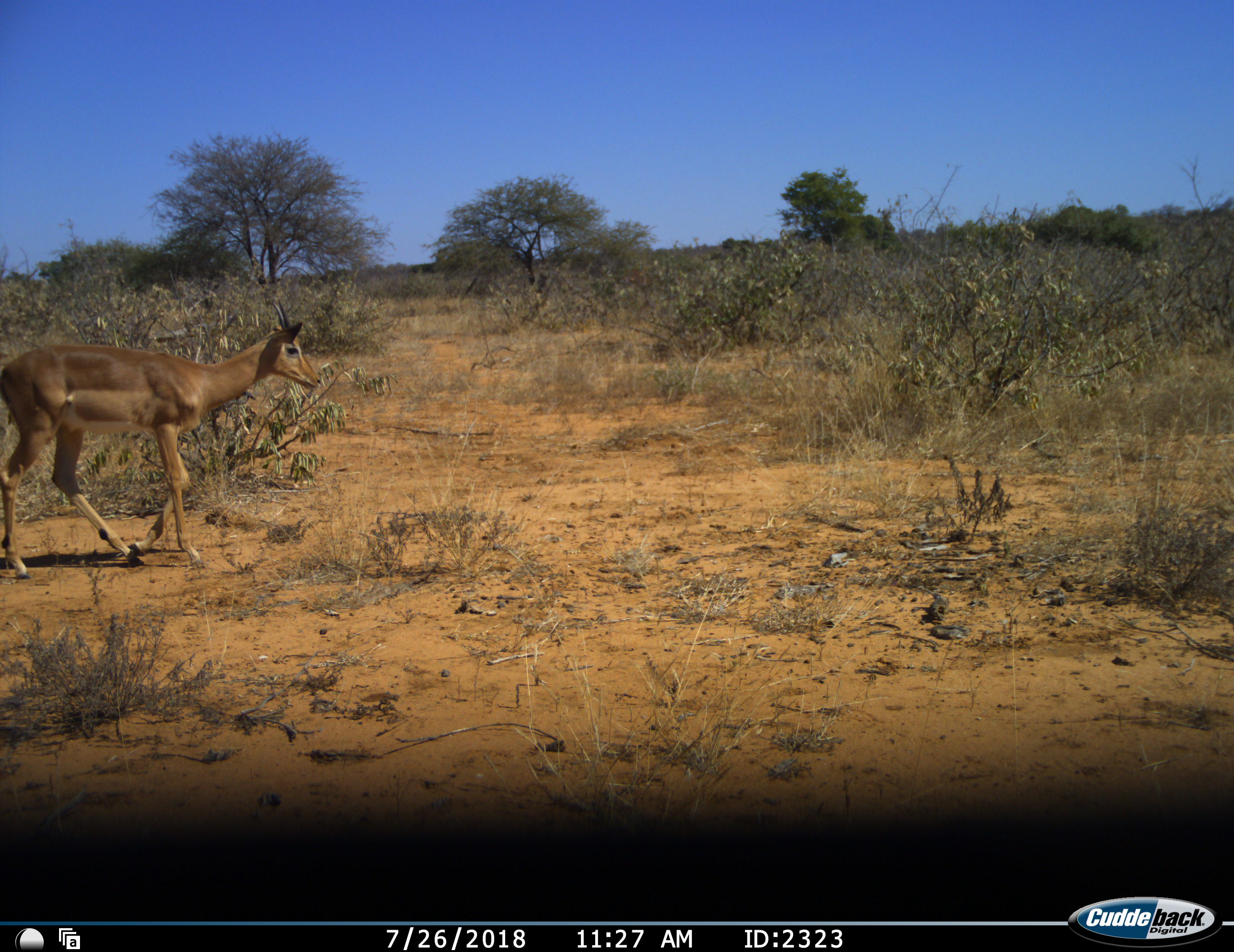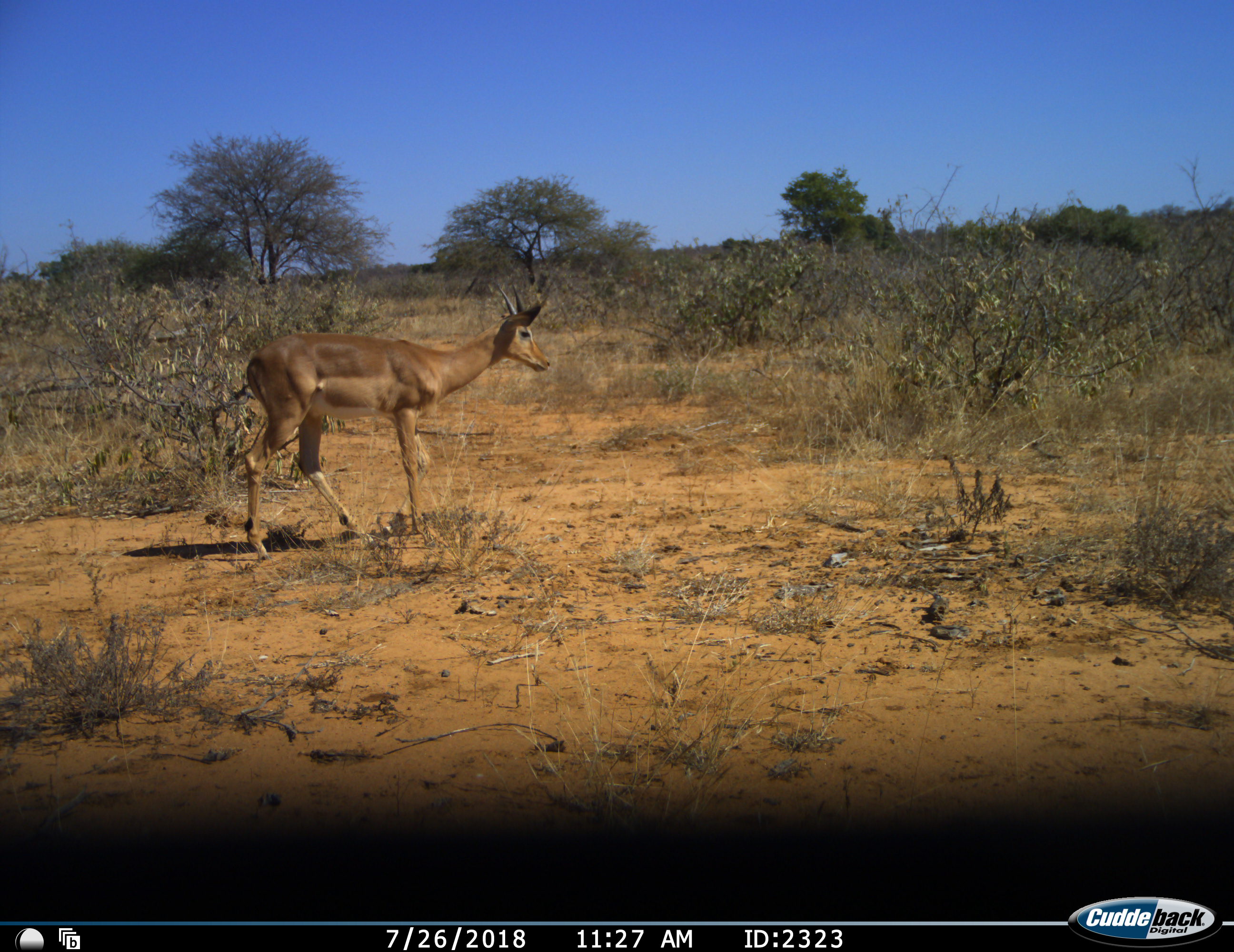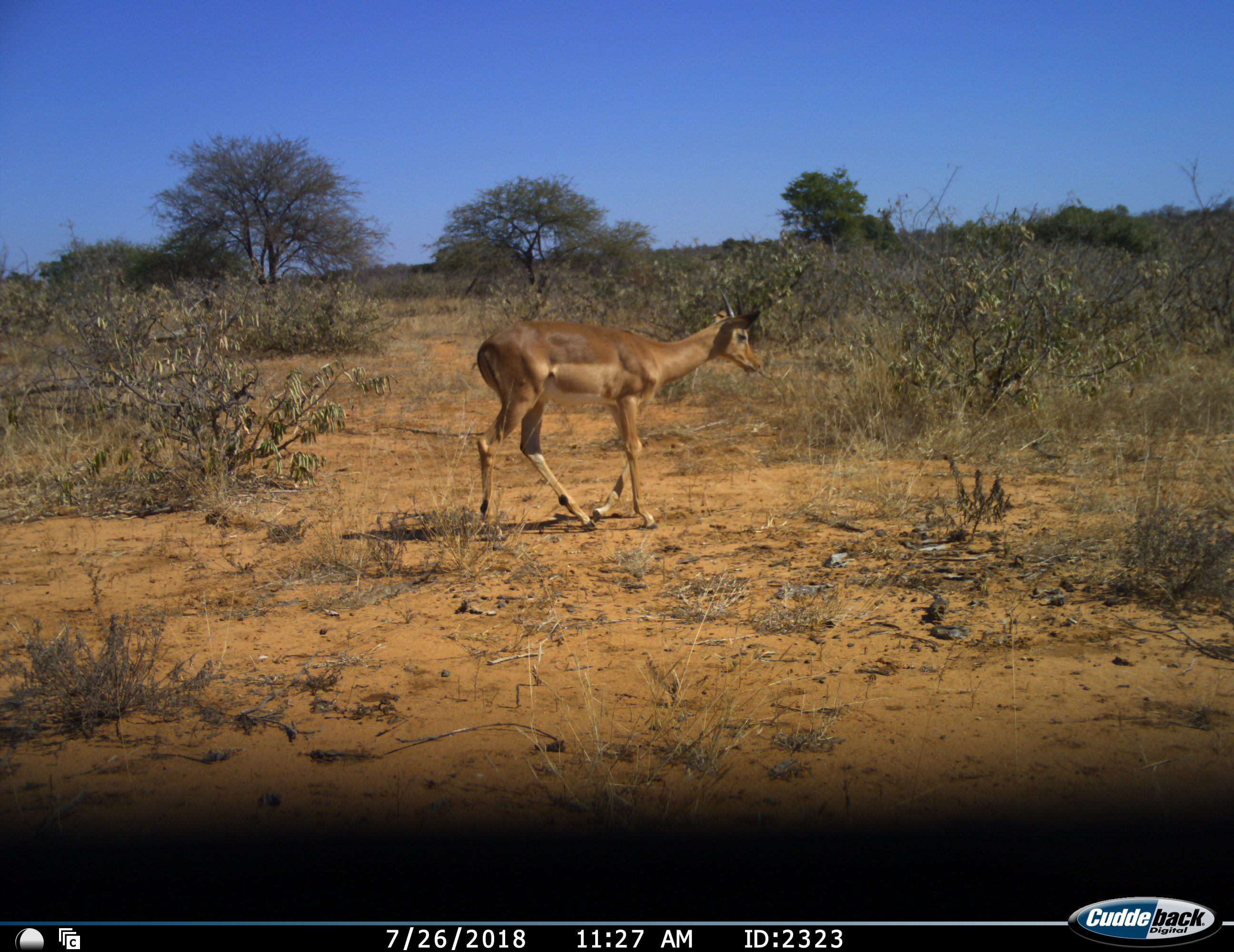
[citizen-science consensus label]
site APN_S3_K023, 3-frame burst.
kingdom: Animalia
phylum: Chordata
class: Mammalia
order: Artiodactyla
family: Bovidae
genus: Aepyceros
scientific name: Aepyceros melampus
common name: impala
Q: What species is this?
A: Impala (Aepyceros melampus).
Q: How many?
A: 1.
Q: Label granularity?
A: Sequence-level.